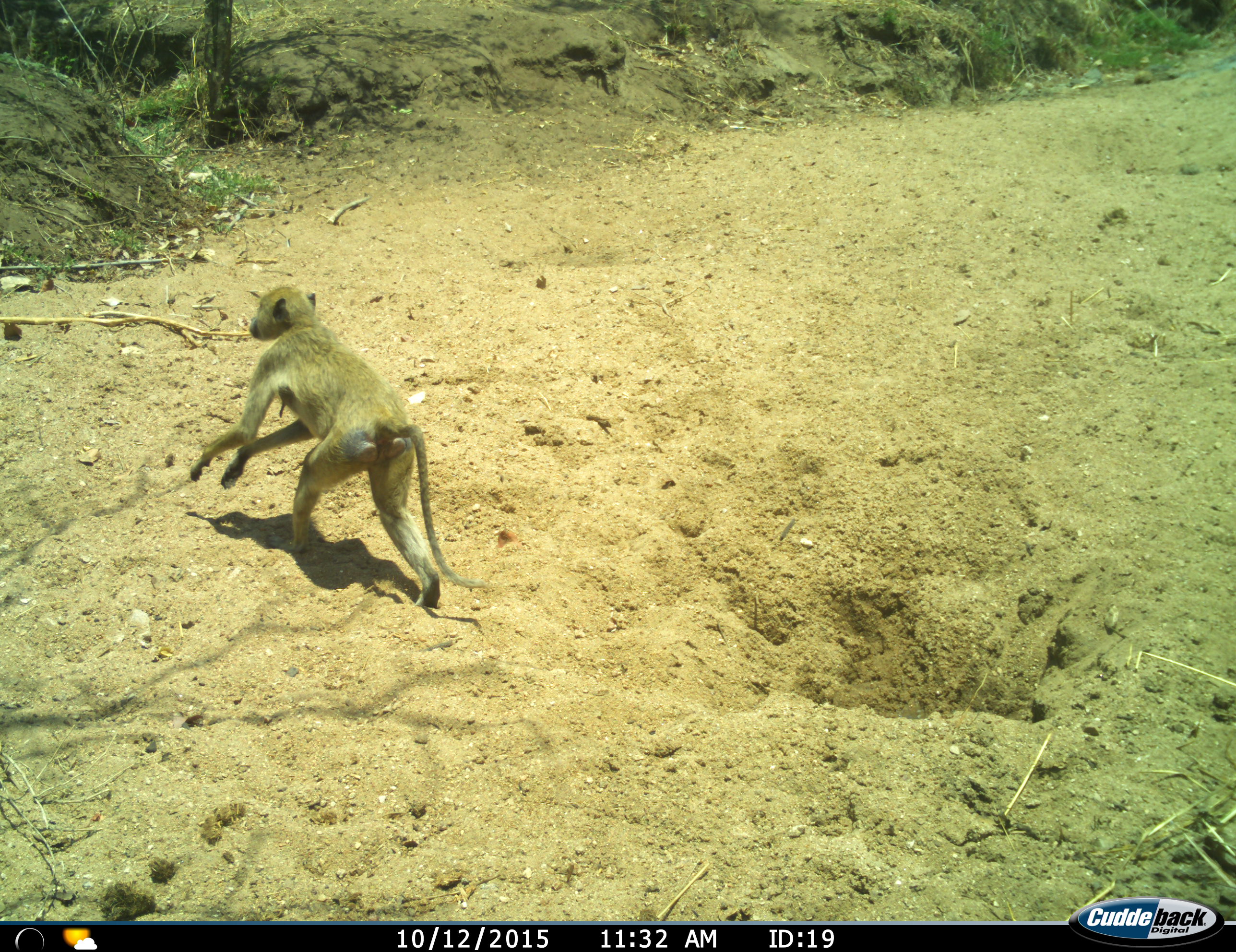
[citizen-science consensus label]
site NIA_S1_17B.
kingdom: Animalia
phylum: Chordata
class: Mammalia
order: Primates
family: Cercopithecidae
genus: Papio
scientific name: Papio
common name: baboon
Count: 1.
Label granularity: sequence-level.